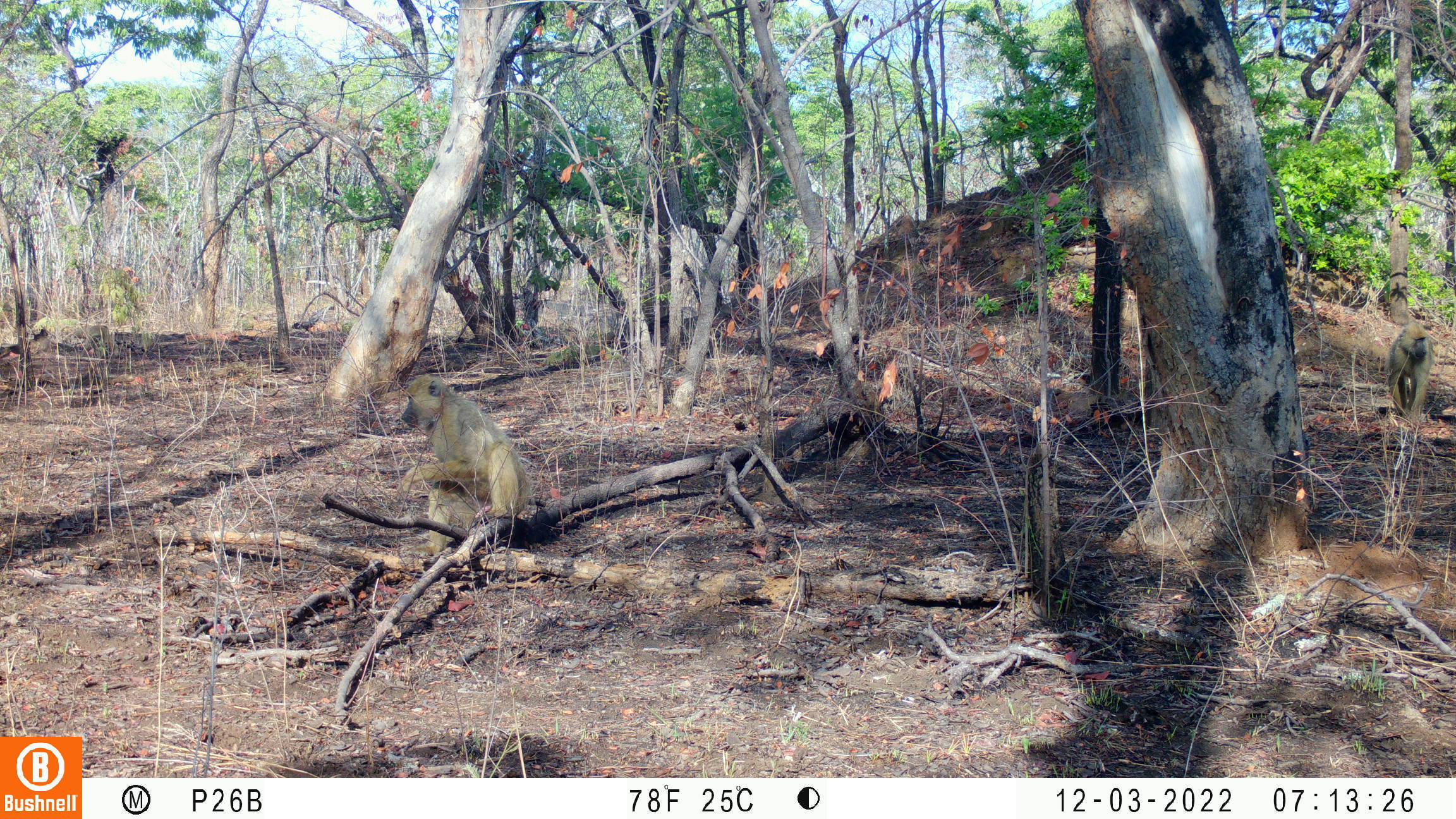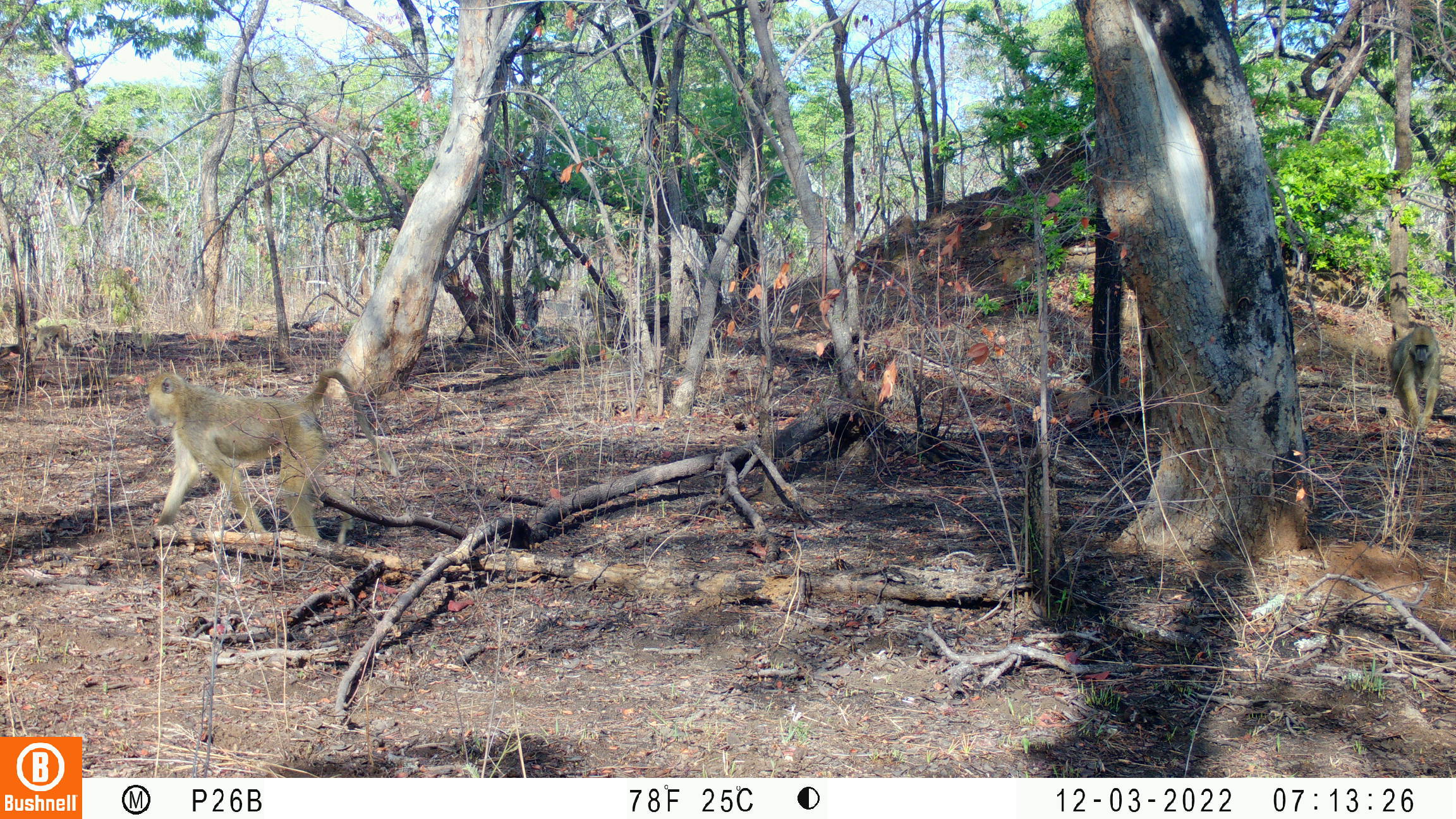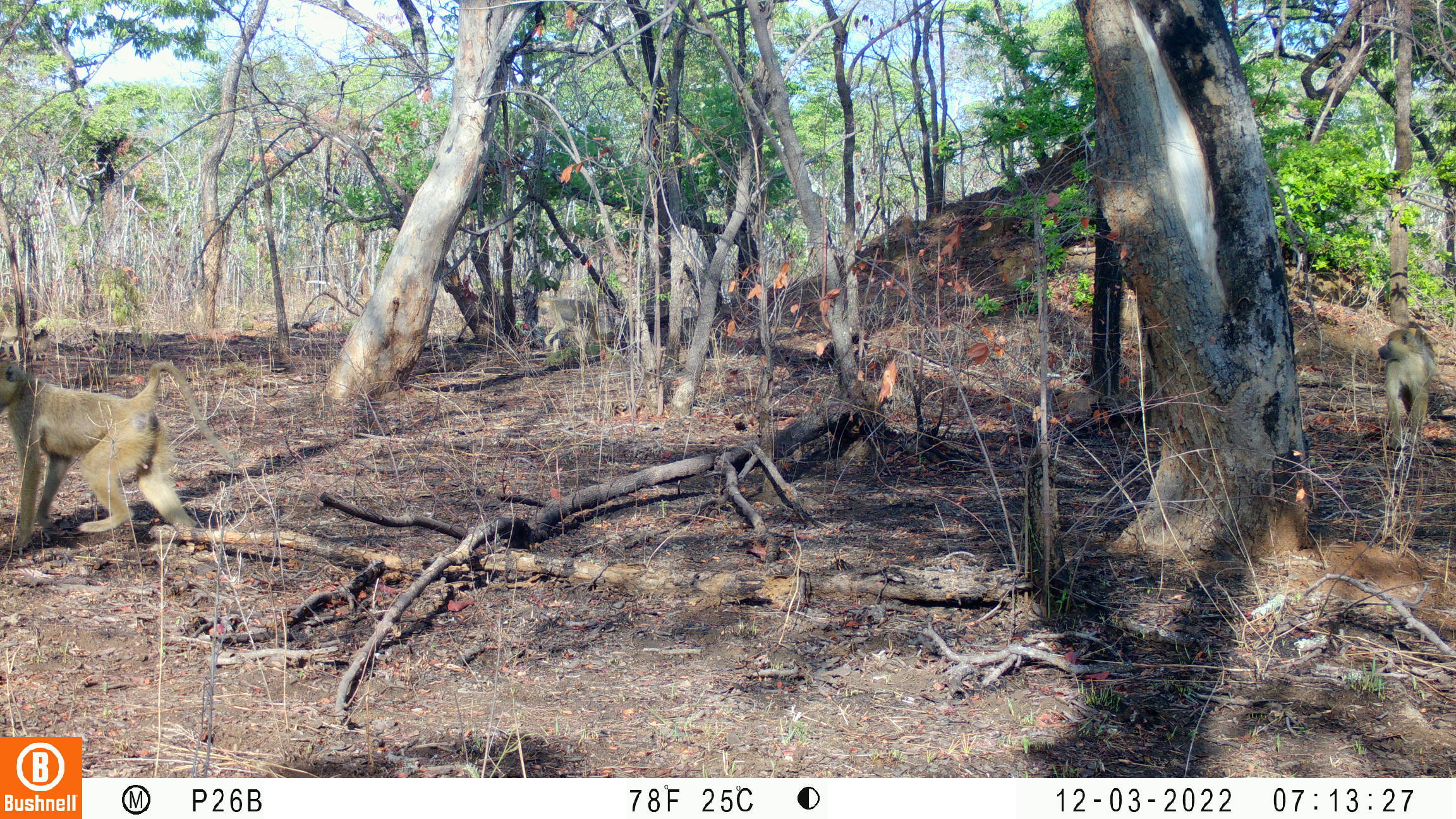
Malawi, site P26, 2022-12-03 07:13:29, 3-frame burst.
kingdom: Animalia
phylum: Chordata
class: Mammalia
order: Primates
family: Cercopithecidae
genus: Papio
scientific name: Papio cynocephalus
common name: yellow baboon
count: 2